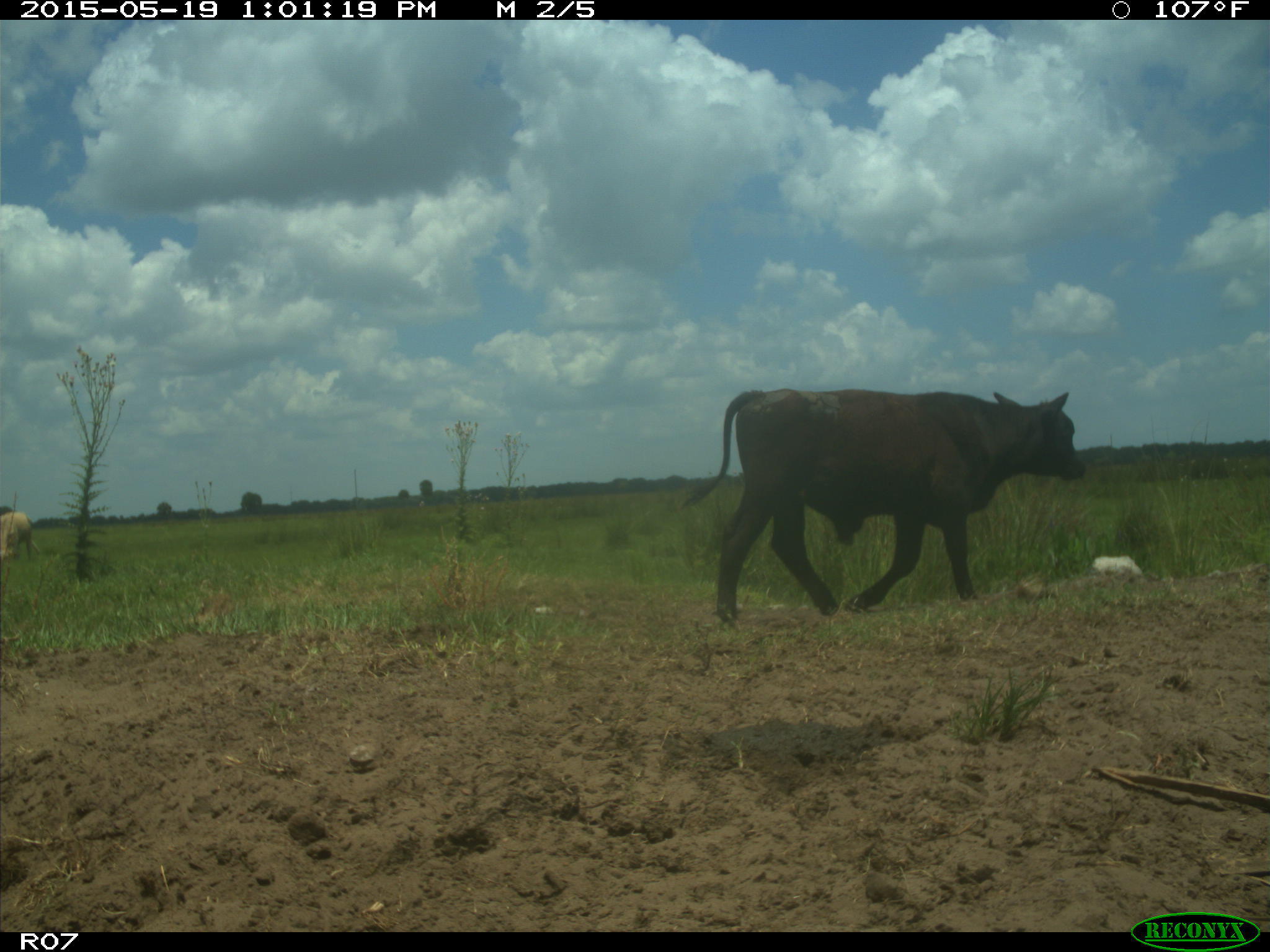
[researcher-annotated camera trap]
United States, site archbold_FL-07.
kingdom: Animalia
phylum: Chordata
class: Mammalia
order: Artiodactyla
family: Bovidae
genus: Bos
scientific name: Bos taurus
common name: domestic cow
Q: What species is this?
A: Bos taurus (domestic cow).